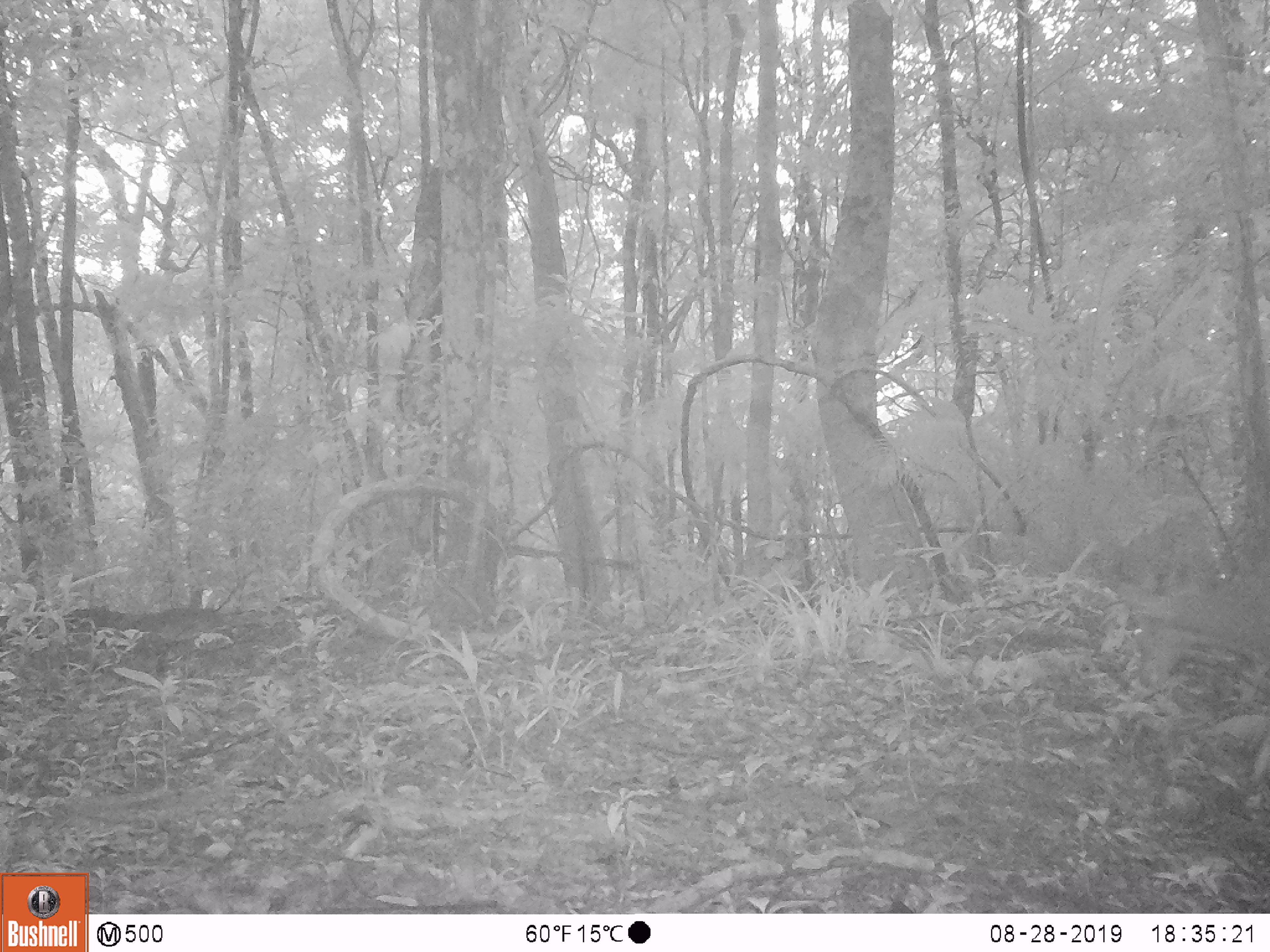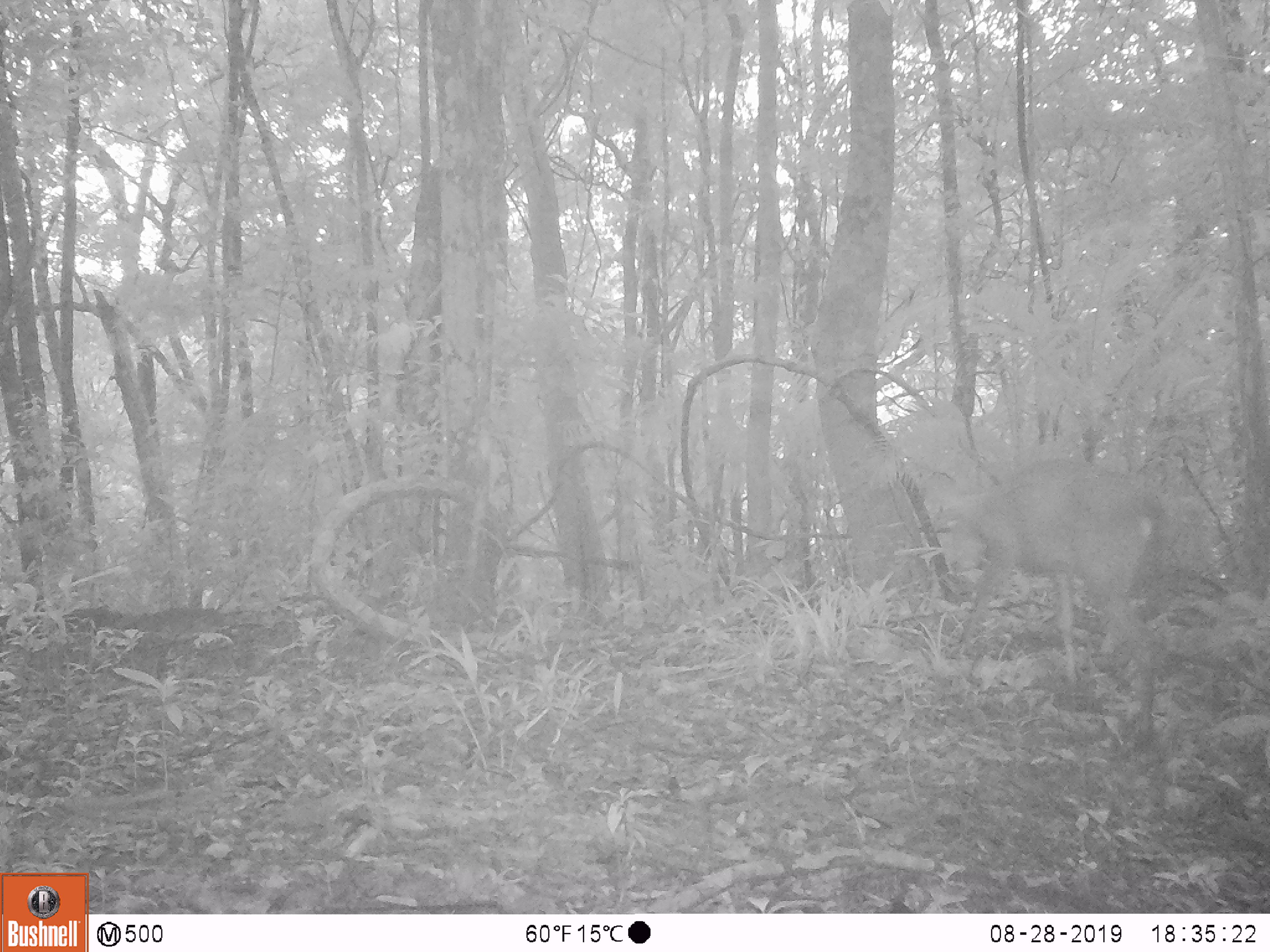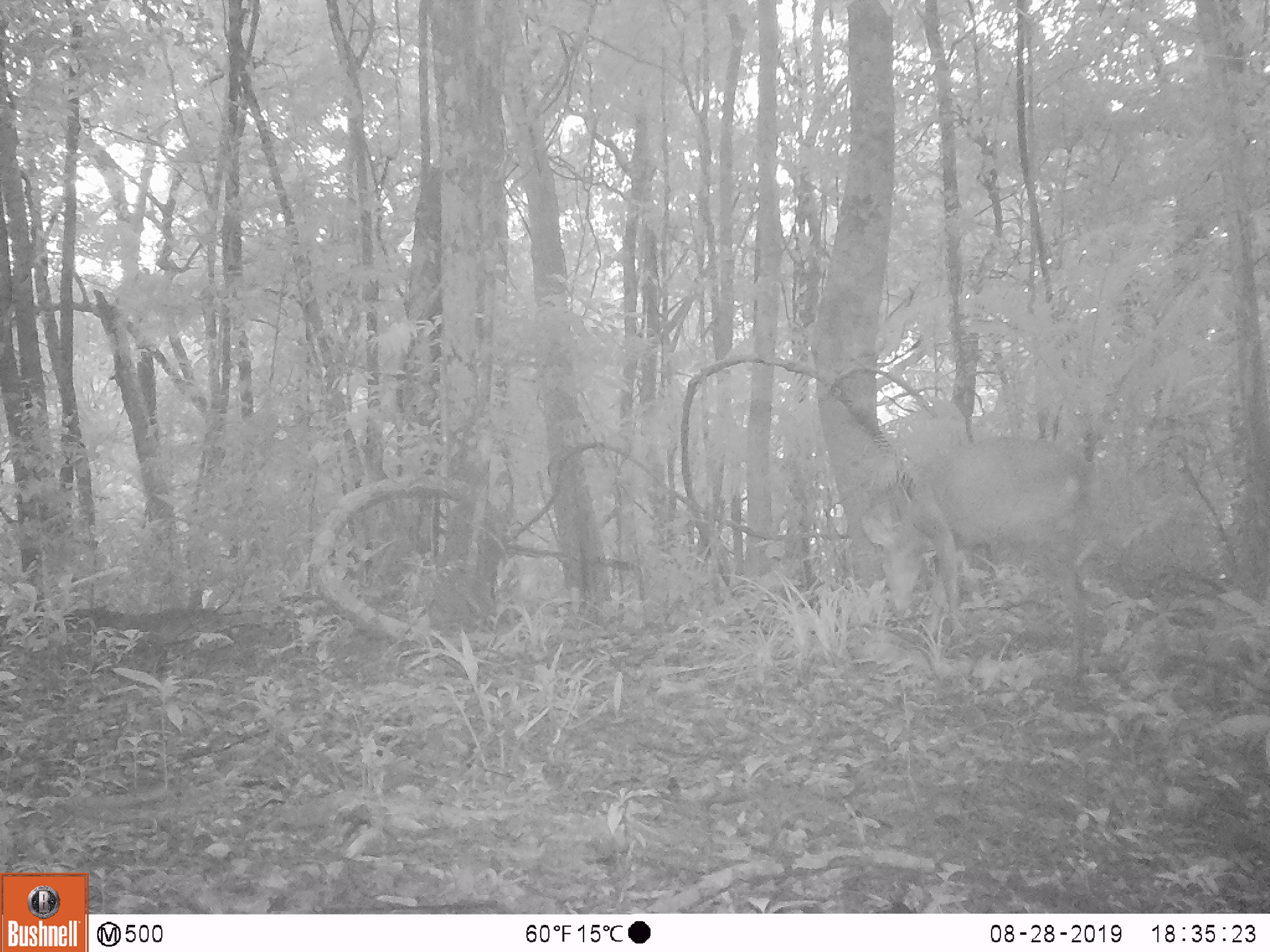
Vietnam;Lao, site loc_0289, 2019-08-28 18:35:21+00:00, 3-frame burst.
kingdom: Animalia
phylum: Chordata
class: Mammalia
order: Artiodactyla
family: Cervidae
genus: Muntiacus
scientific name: Muntiacus vuquangensis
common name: large-antlered muntjac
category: large antlered muntjac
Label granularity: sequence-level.